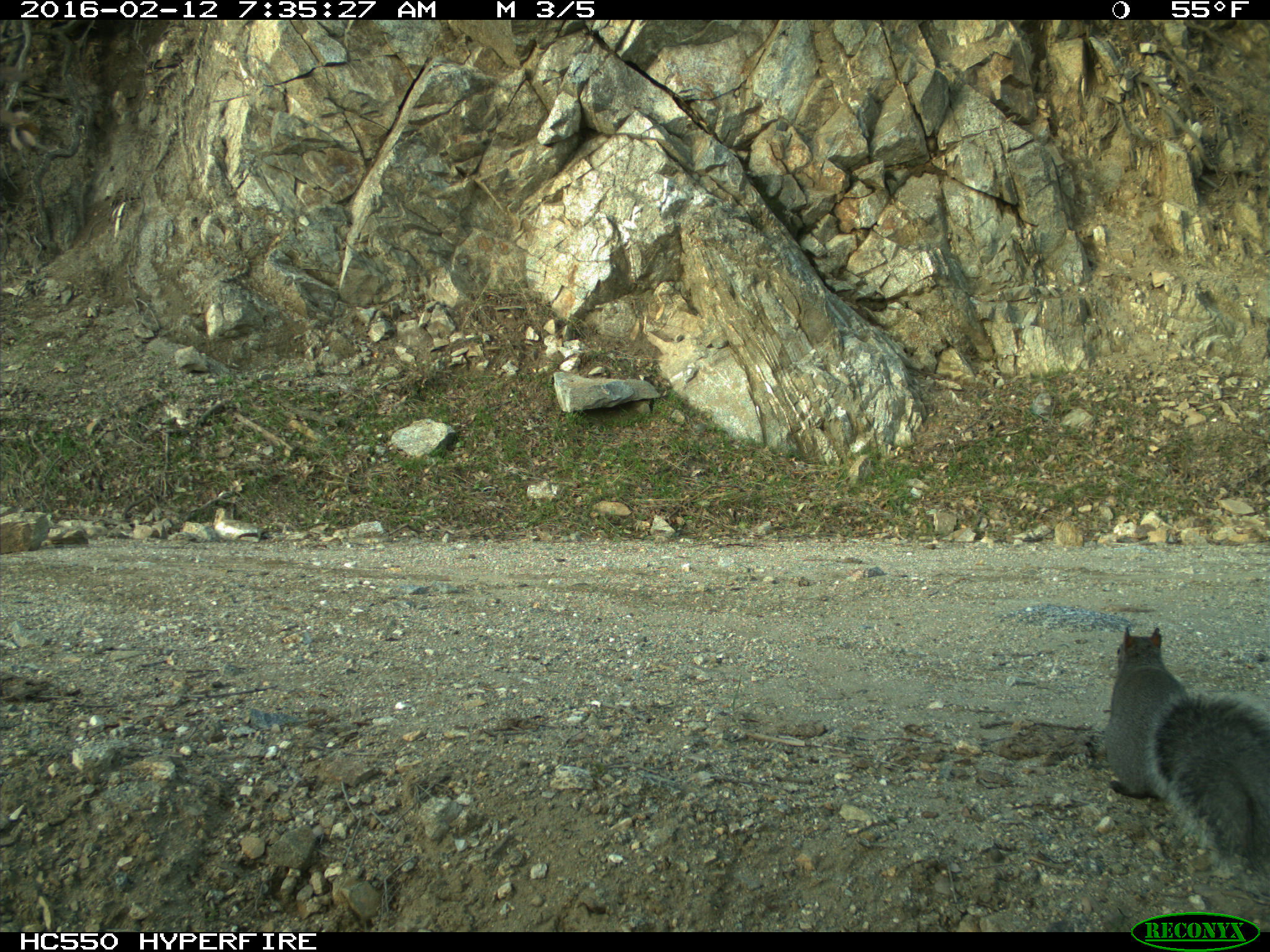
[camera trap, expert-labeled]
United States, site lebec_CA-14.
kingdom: Animalia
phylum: Chordata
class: Mammalia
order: Rodentia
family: Sciuridae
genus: Sciurus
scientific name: Sciurus carolinensis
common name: eastern gray squirrel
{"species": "Sciurus carolinensis (eastern gray squirrel)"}